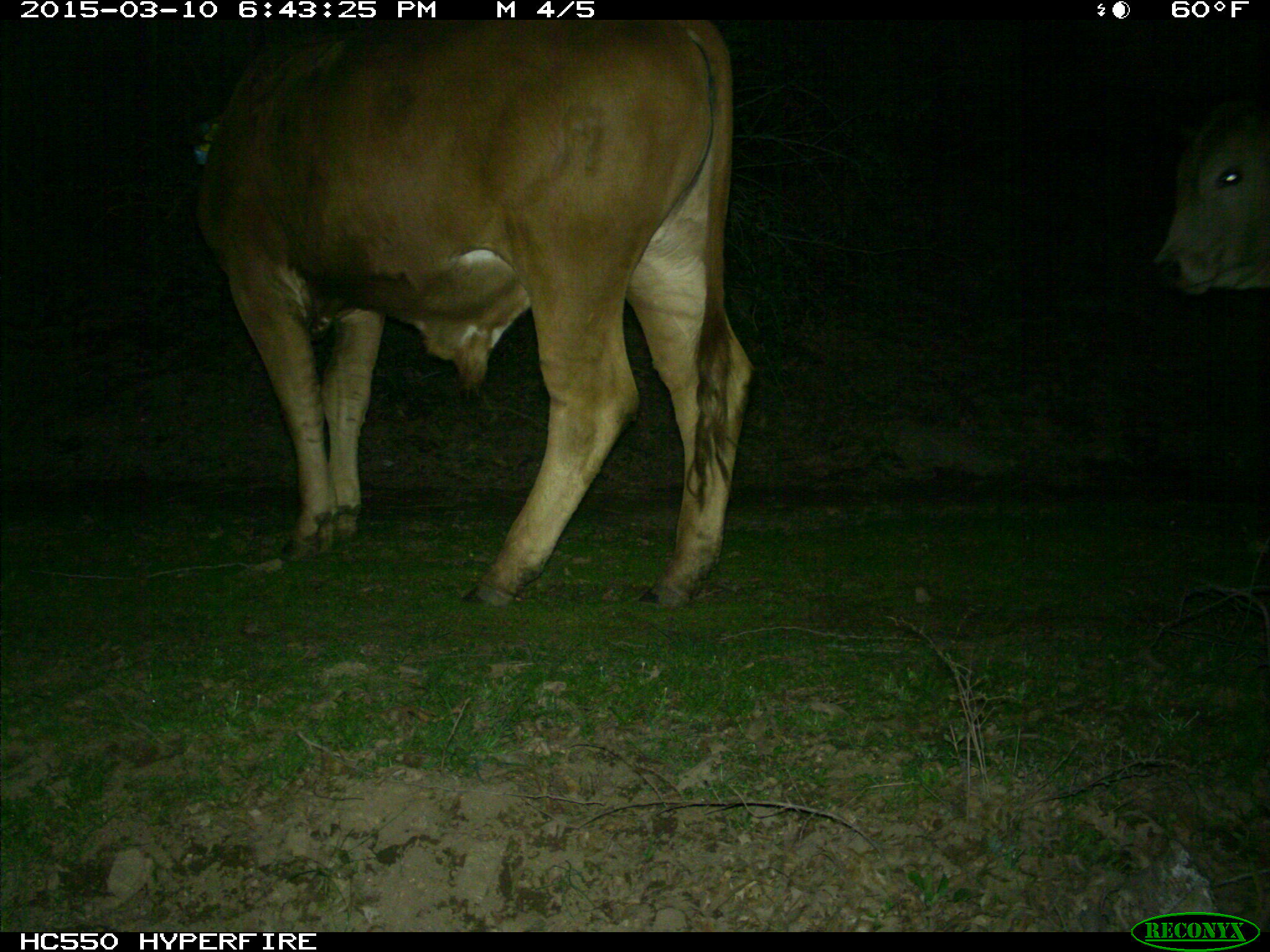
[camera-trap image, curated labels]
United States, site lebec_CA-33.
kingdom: Animalia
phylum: Chordata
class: Mammalia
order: Artiodactyla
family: Bovidae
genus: Bos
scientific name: Bos taurus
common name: domestic cow